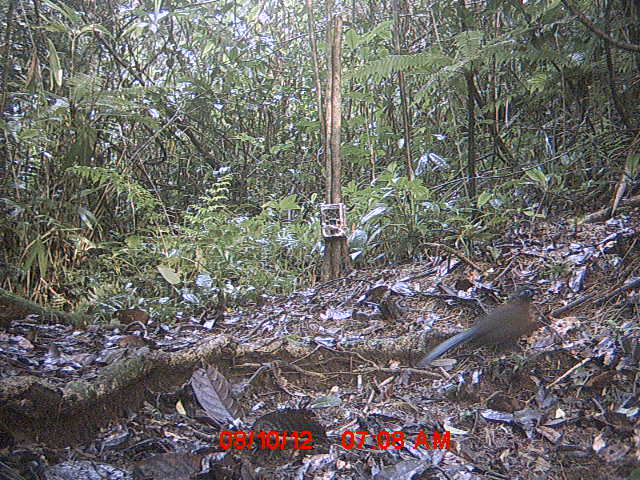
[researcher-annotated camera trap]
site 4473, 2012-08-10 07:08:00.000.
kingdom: Animalia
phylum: Chordata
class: Aves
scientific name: Aves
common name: bird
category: unknown bird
Unknown bird (bird) (Aves), count 1.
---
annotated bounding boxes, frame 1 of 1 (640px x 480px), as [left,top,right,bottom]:
unknown bird: [418,286,538,366]